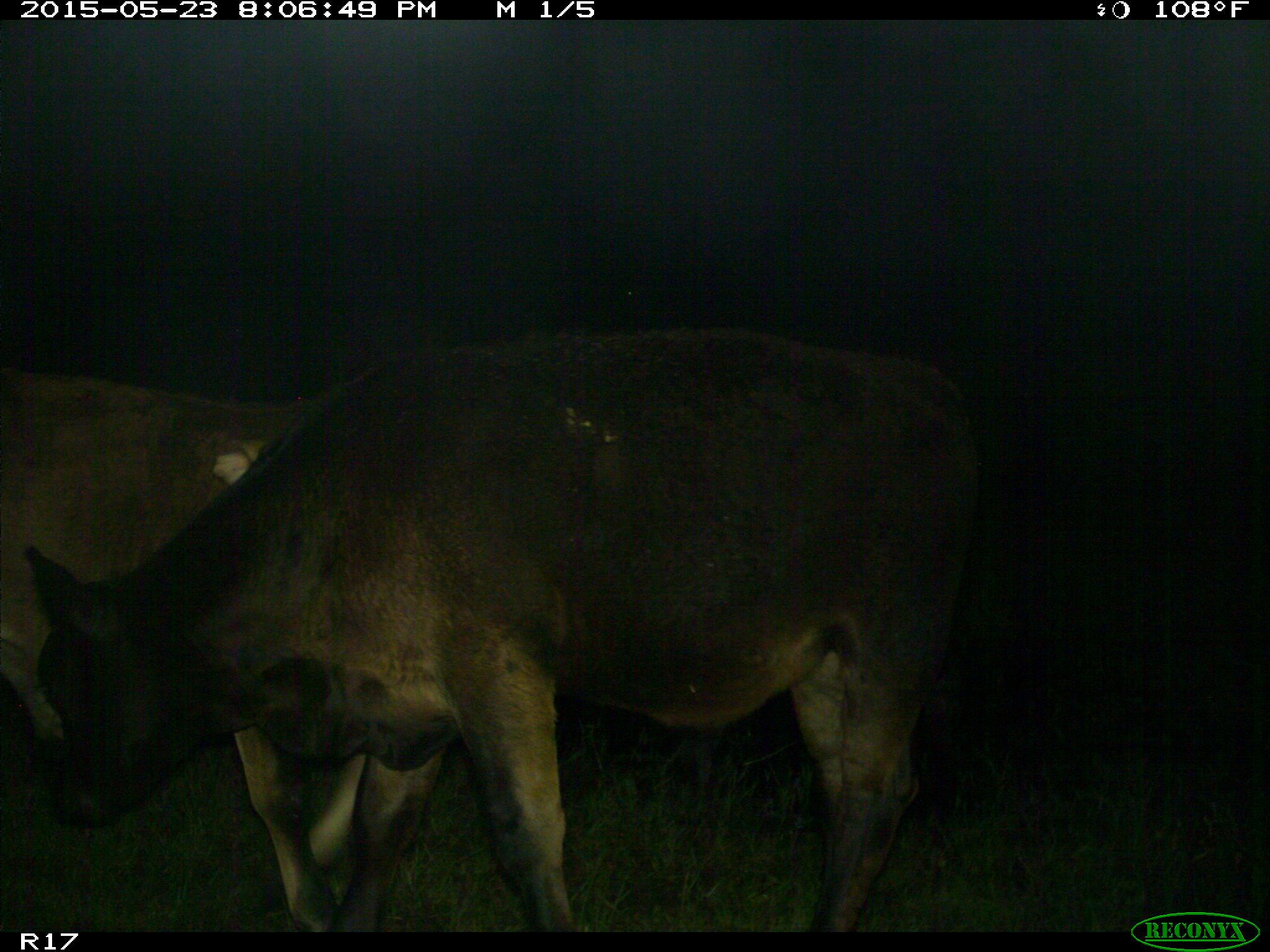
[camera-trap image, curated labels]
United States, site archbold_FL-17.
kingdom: Animalia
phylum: Chordata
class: Mammalia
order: Artiodactyla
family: Bovidae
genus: Bos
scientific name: Bos taurus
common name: domestic cow